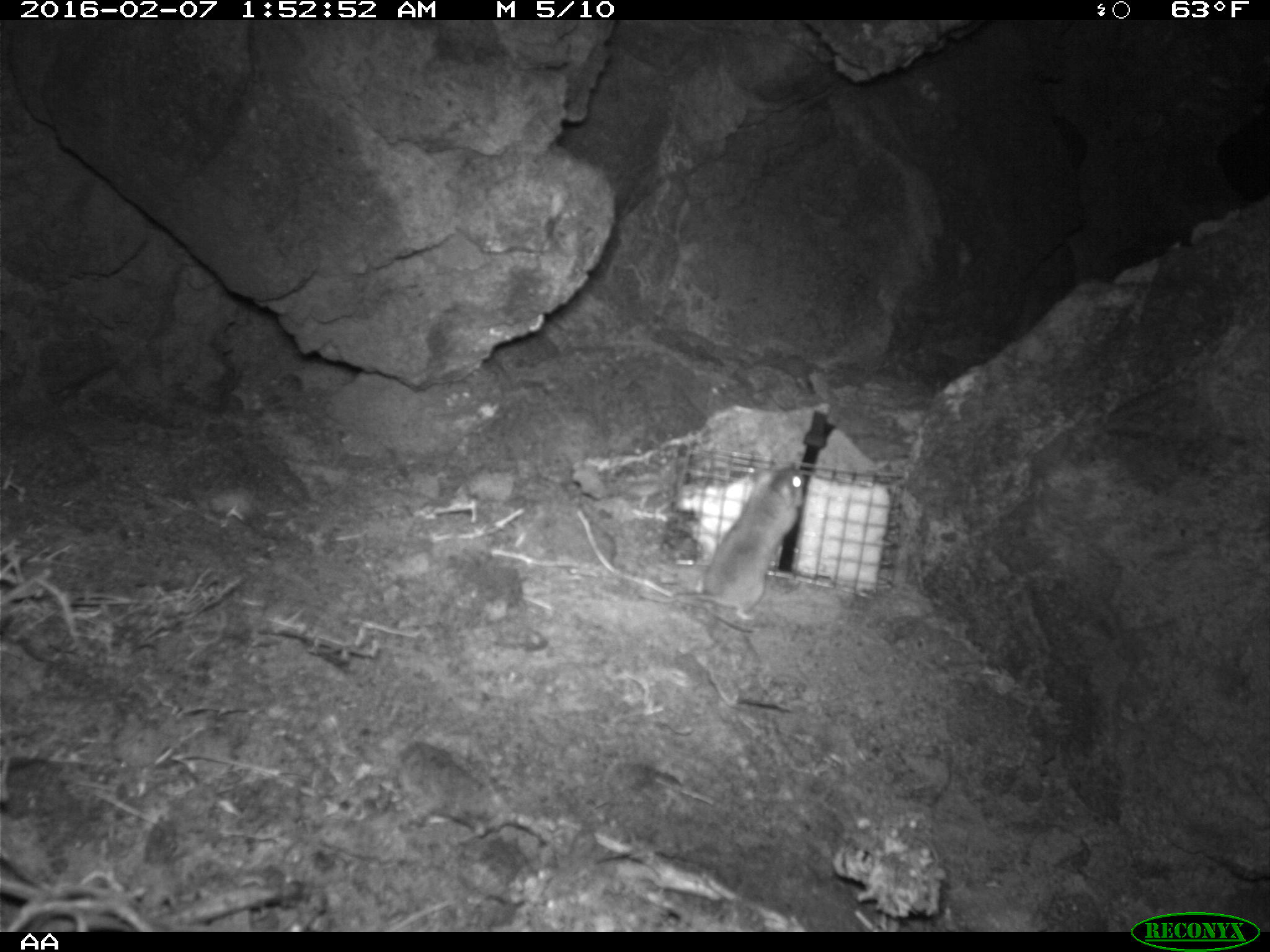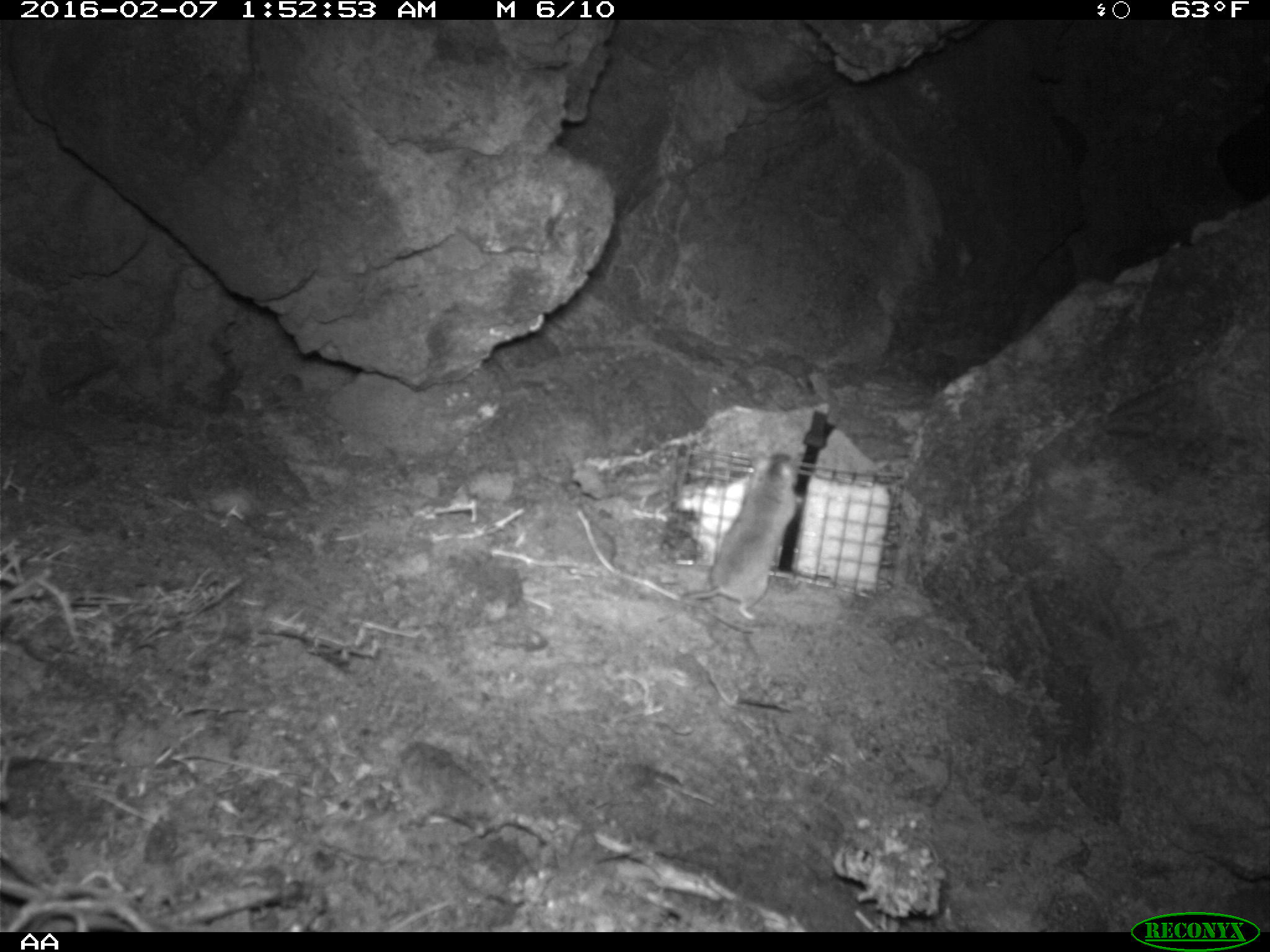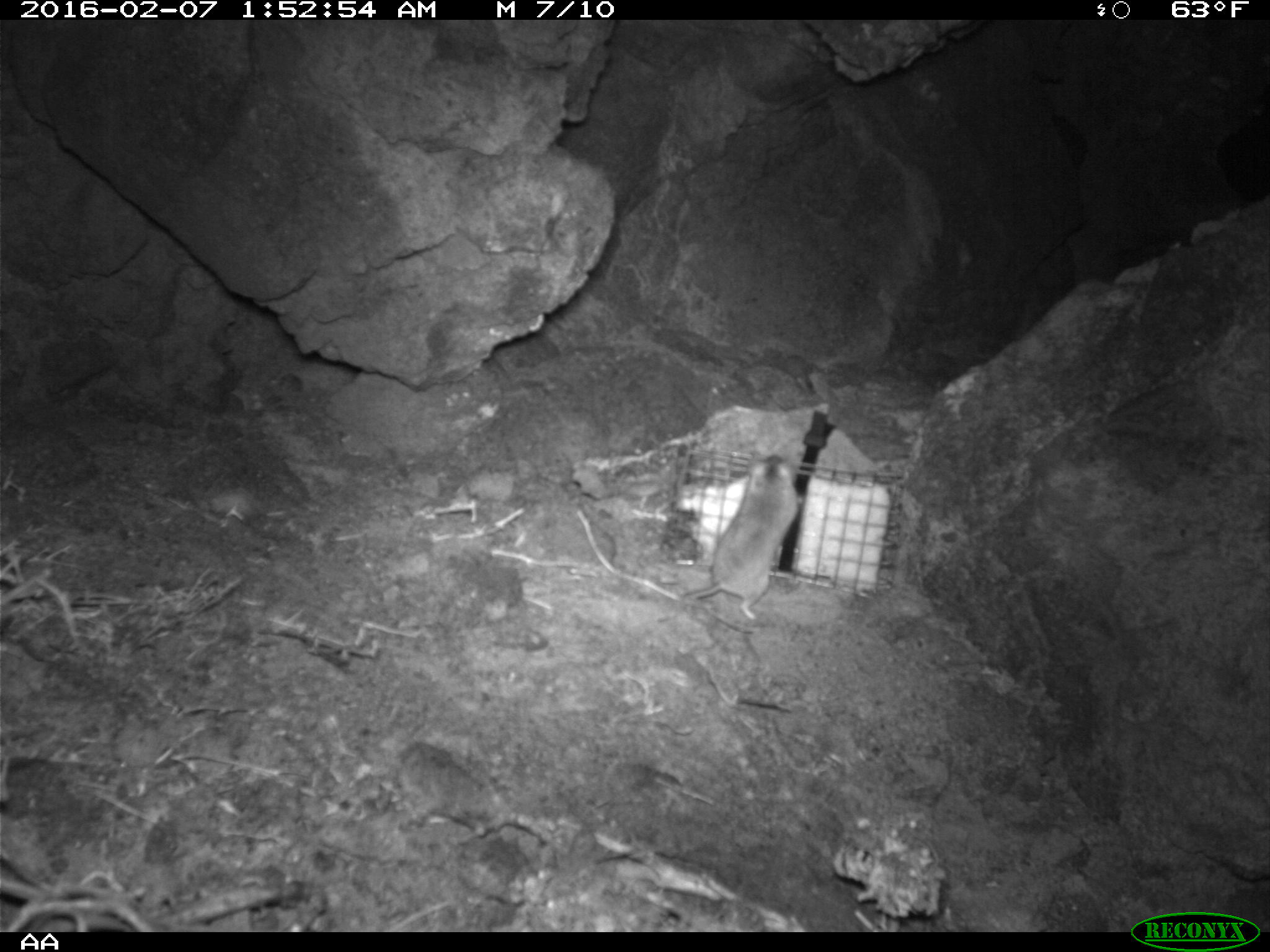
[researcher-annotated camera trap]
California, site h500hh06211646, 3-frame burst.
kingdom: Animalia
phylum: Chordata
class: Mammalia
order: Rodentia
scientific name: Rodentia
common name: rodent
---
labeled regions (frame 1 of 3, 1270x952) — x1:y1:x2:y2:
rodent: 668:457:806:623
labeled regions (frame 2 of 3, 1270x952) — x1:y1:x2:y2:
rodent: 657:453:804:622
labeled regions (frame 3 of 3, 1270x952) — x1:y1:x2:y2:
rodent: 654:454:802:622